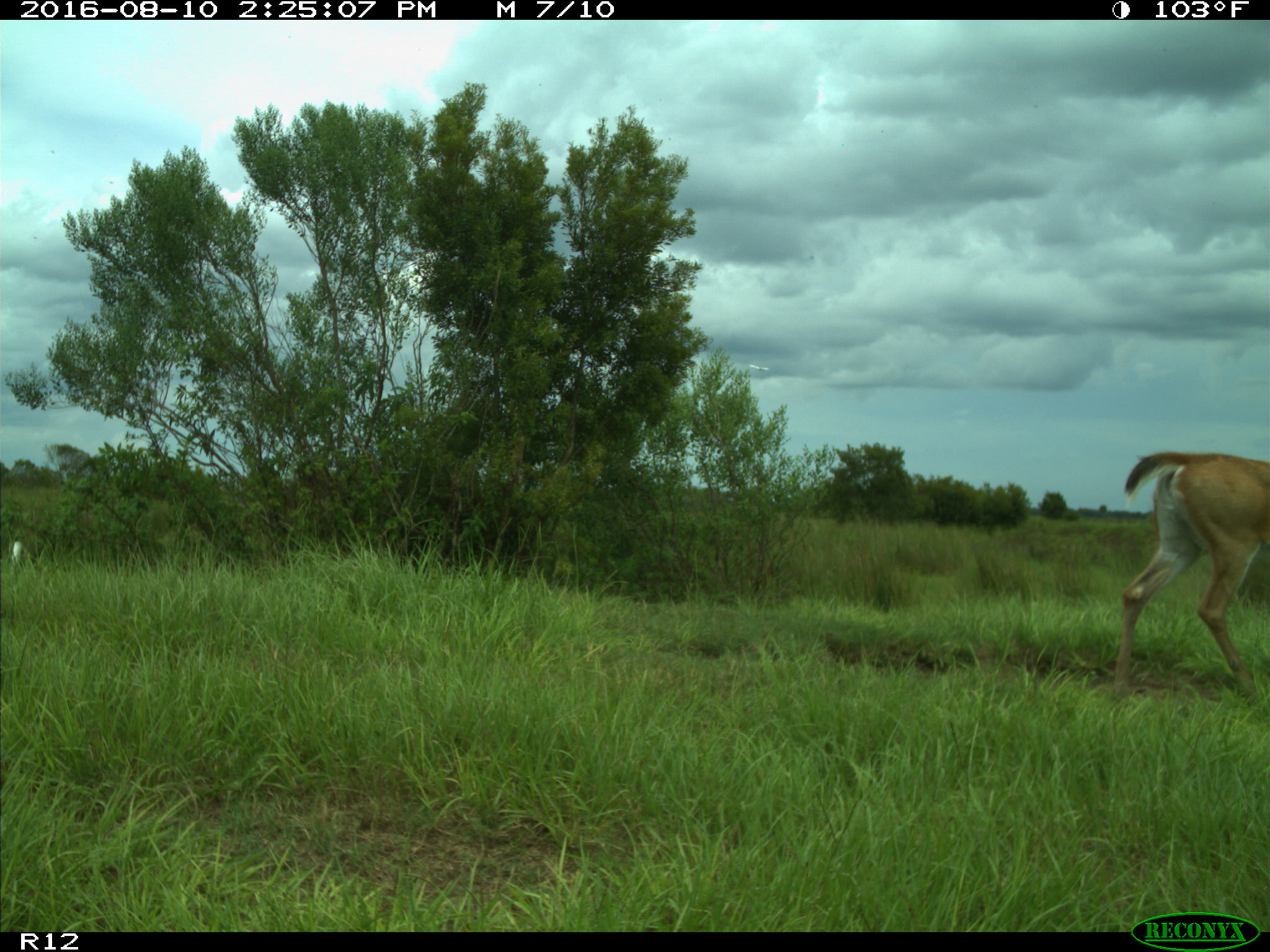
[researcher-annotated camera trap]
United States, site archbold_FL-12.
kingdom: Animalia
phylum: Chordata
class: Mammalia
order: Artiodactyla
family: Cervidae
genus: Odocoileus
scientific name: Odocoileus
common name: deer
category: unidentified deer